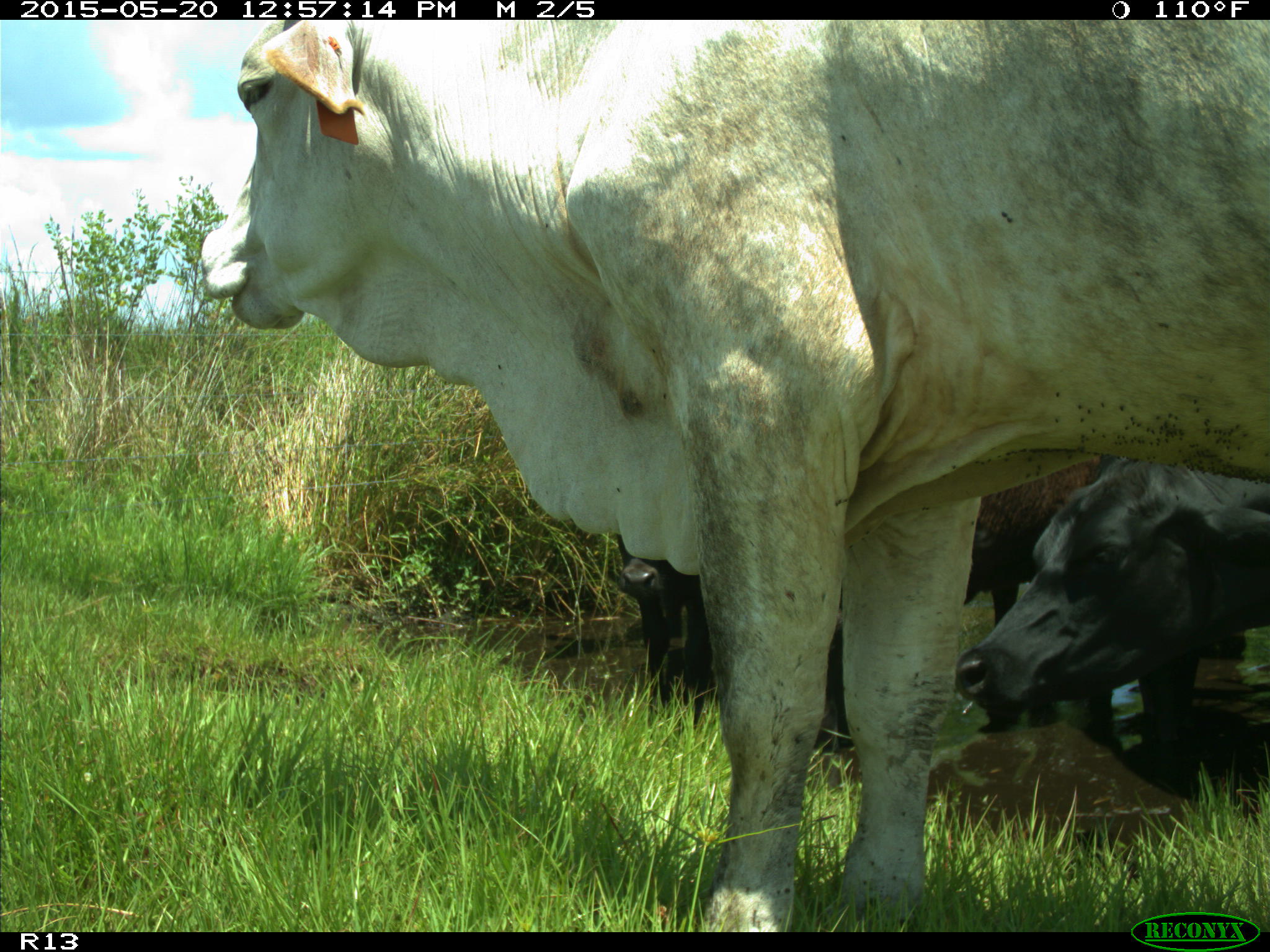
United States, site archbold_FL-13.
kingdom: Animalia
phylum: Chordata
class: Mammalia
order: Artiodactyla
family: Bovidae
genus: Bos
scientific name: Bos taurus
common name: domestic cow